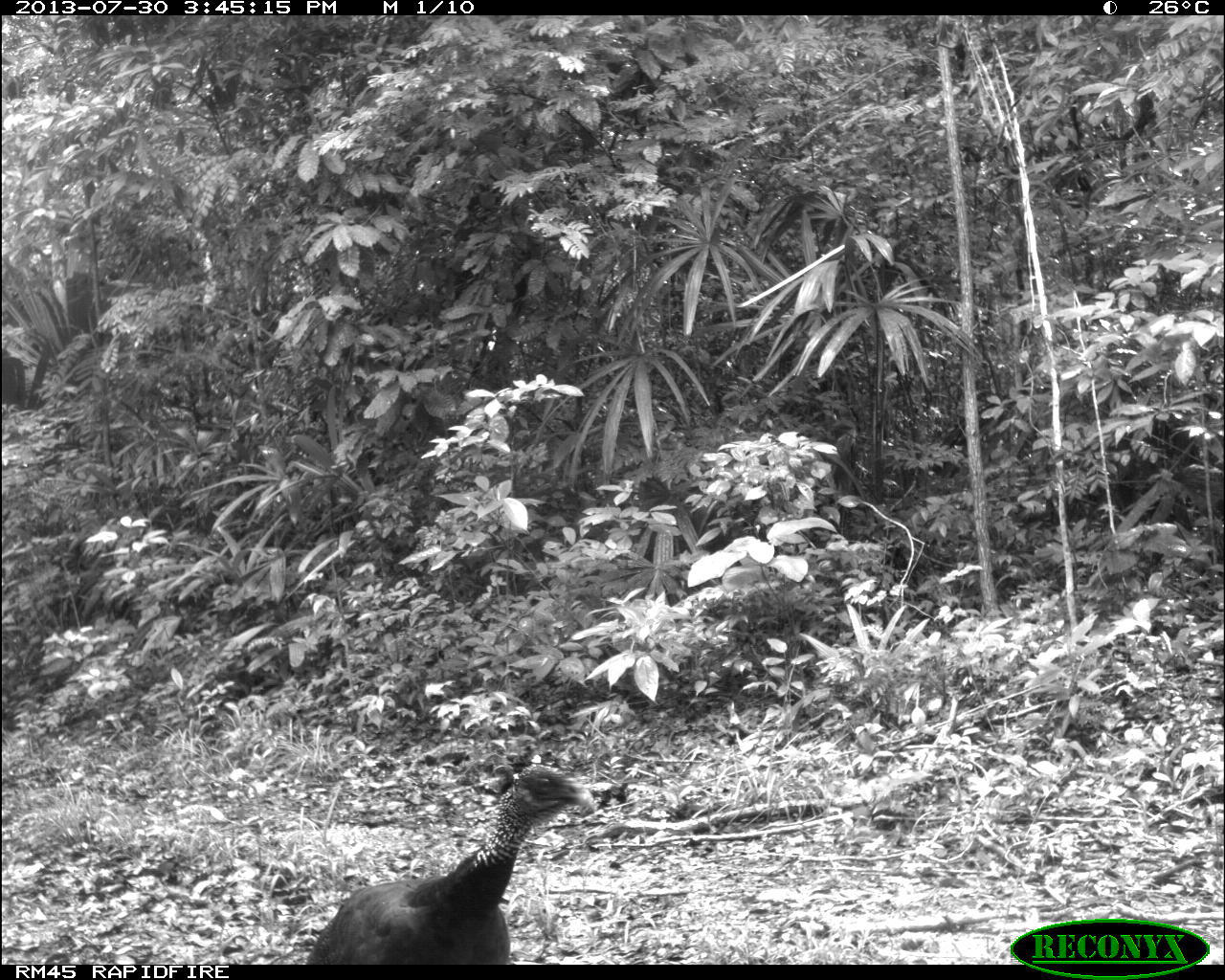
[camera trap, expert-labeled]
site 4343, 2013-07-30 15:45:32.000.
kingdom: Animalia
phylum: Chordata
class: Aves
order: Galliformes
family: Cracidae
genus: Crax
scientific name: Crax rubra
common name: great curassow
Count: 1.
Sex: female.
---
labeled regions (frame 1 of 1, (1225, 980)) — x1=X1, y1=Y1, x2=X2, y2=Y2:
crax rubra: x1=303, y1=767, x2=598, y2=965